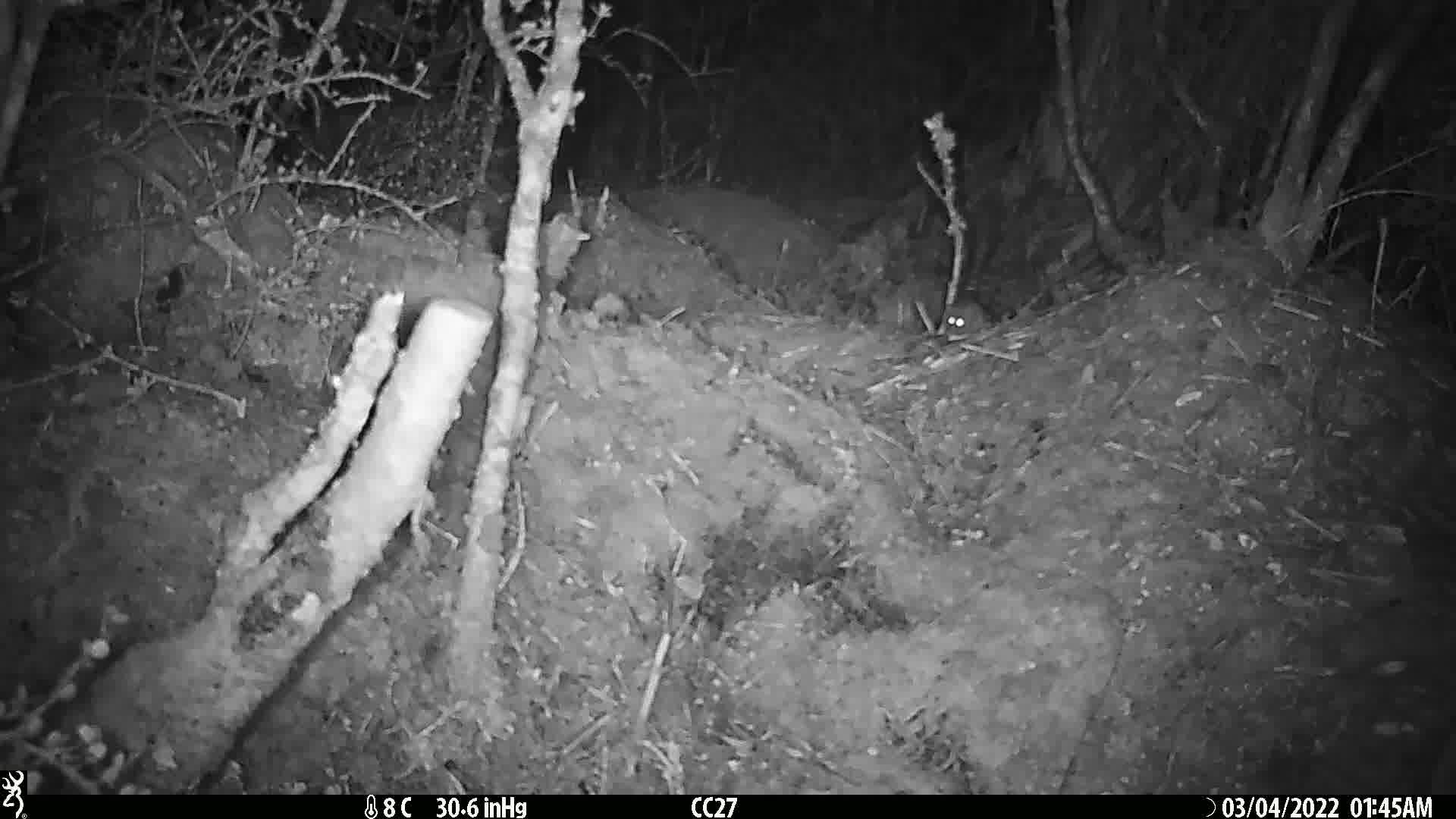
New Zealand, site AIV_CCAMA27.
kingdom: Animalia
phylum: Chordata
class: Mammalia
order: Rodentia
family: Muridae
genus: Mus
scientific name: Mus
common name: mouse